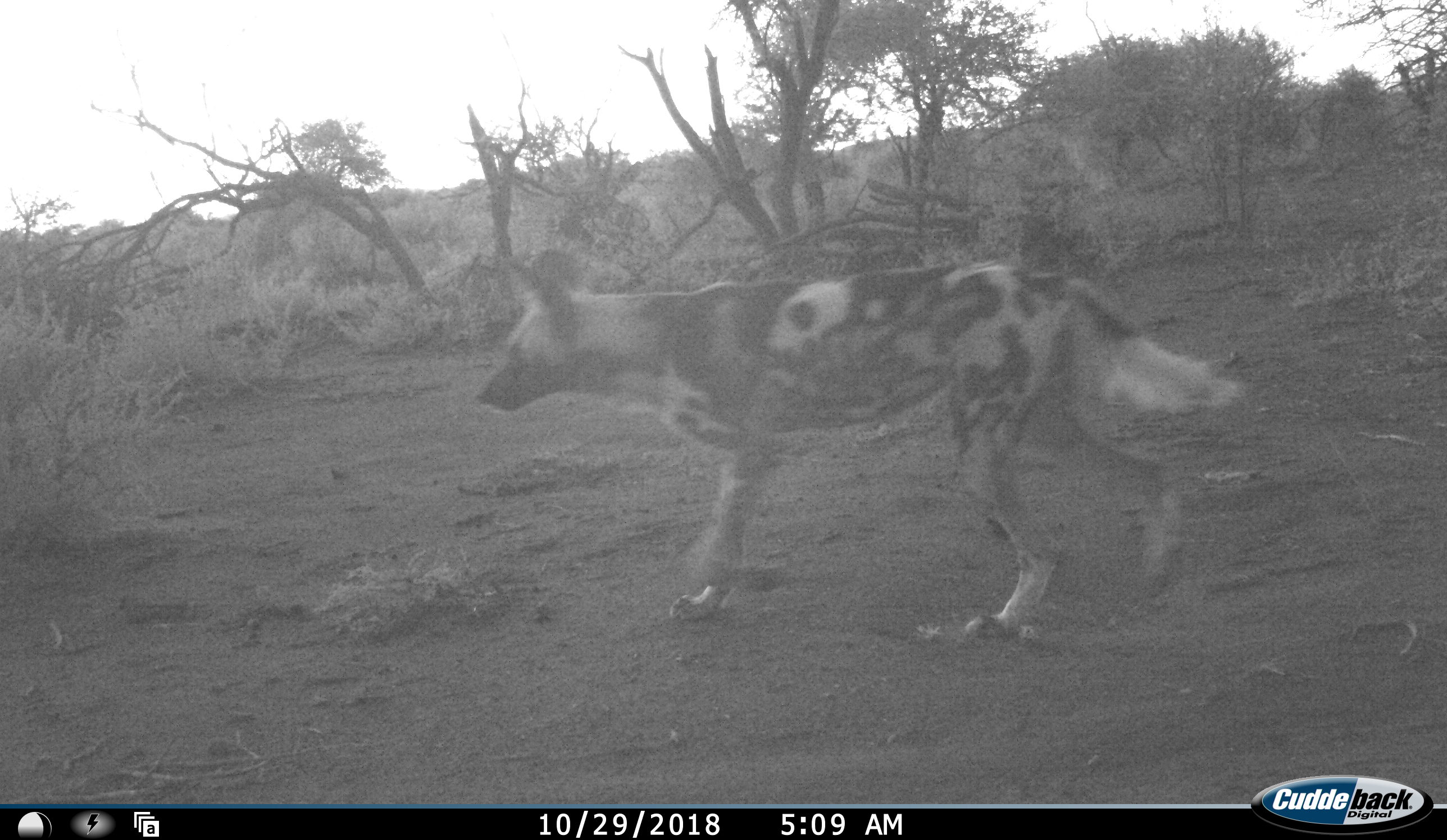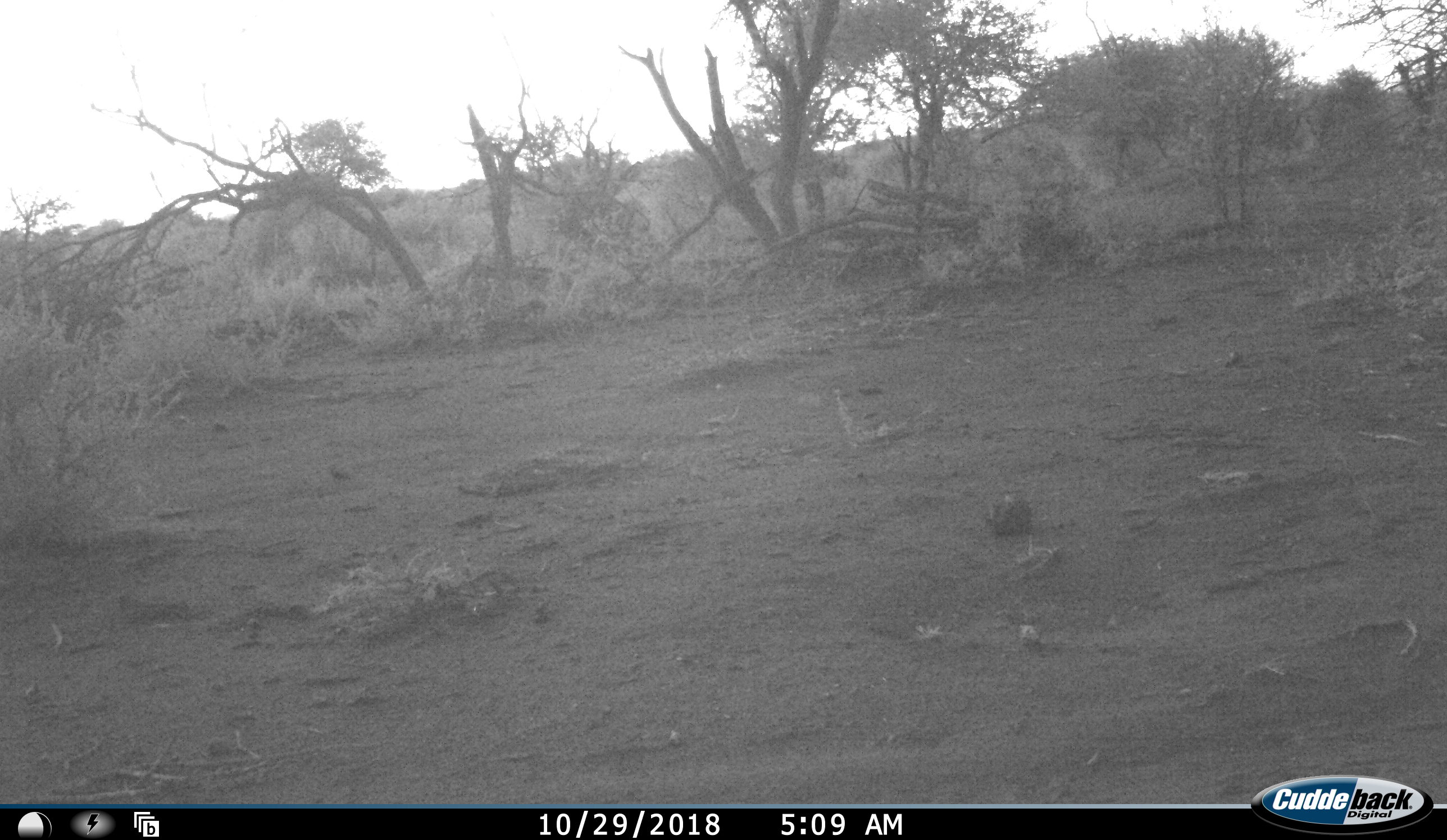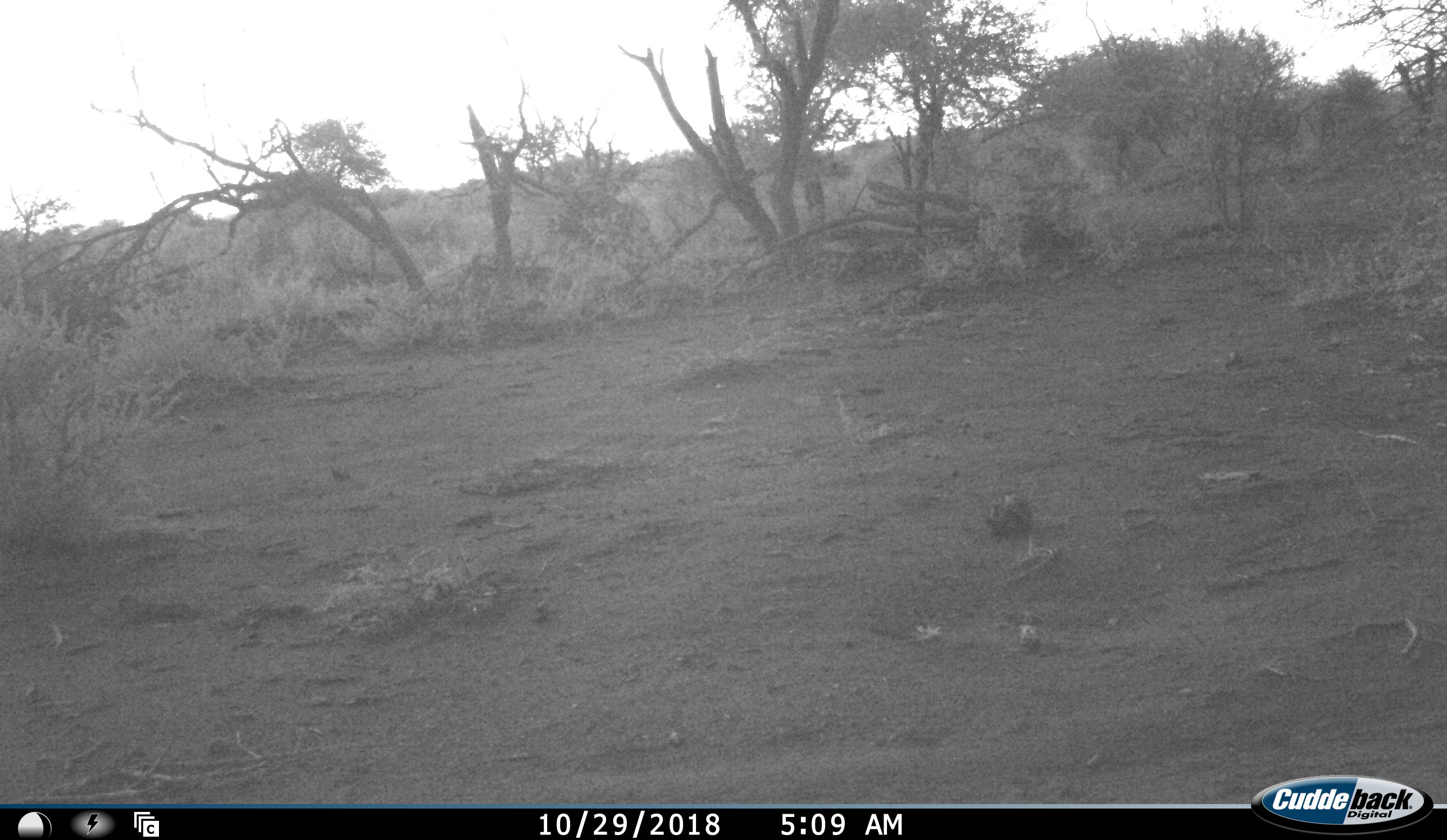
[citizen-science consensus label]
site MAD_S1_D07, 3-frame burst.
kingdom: Animalia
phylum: Chordata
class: Mammalia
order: Carnivora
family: Canidae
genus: Lycaon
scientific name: Lycaon pictus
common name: african wild dog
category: wilddog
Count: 1.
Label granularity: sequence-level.